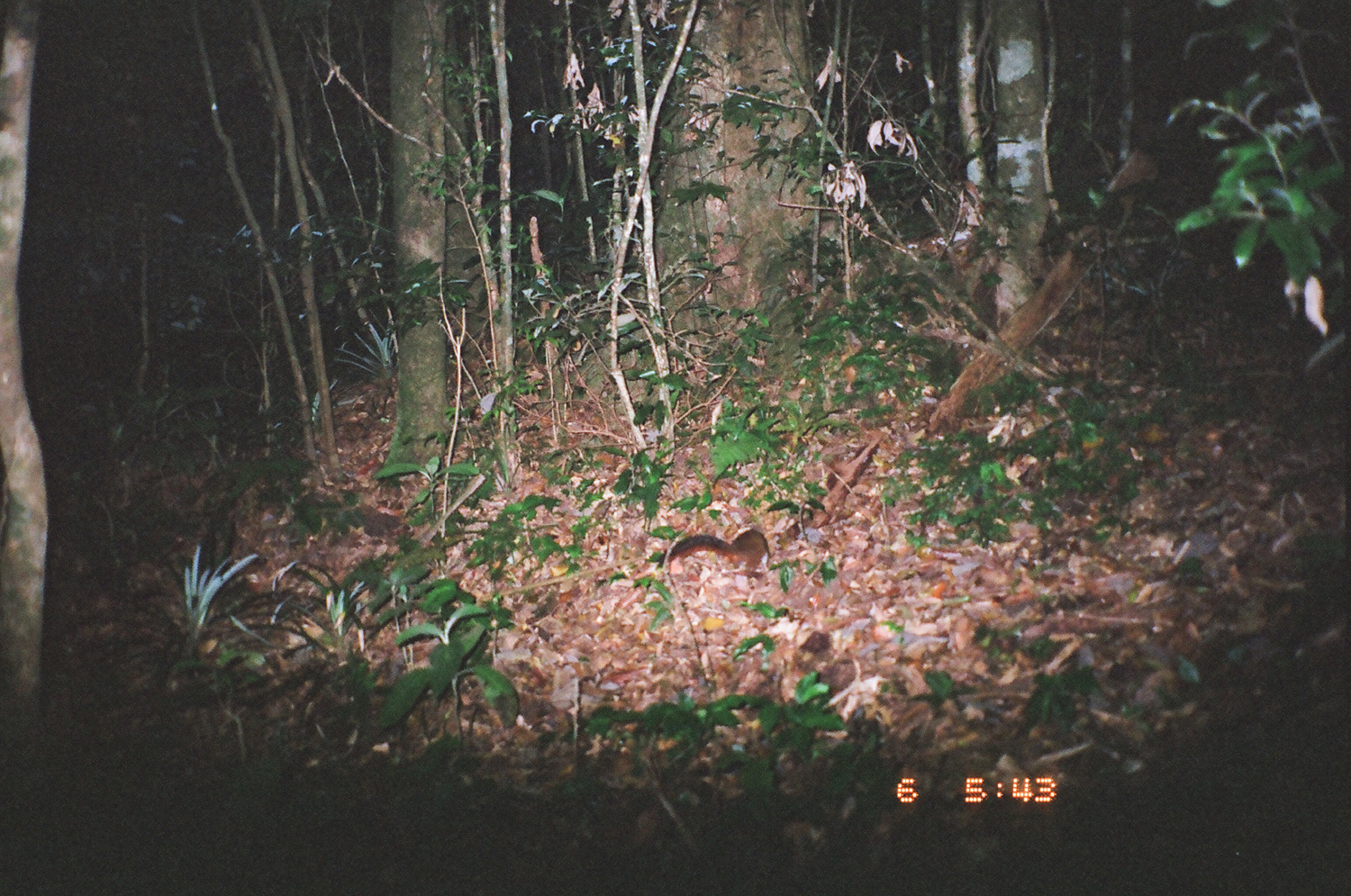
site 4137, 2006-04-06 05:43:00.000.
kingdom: Animalia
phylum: Chordata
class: Mammalia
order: Rodentia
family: Sciuridae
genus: Dremomys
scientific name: Dremomys rufigenis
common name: asian red-cheeked squirrel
Dremomys rufigenis (asian red-cheeked squirrel), count 2.